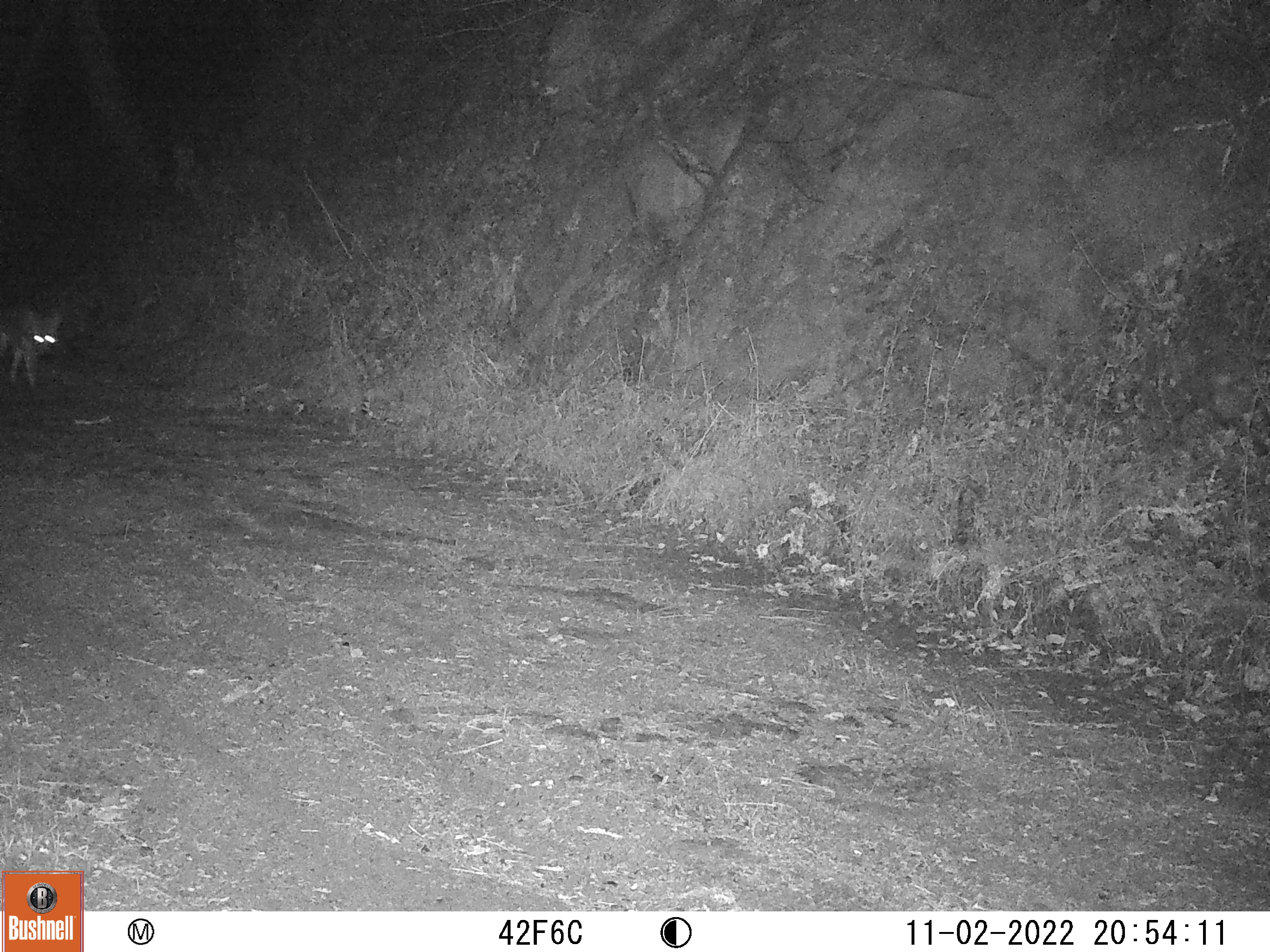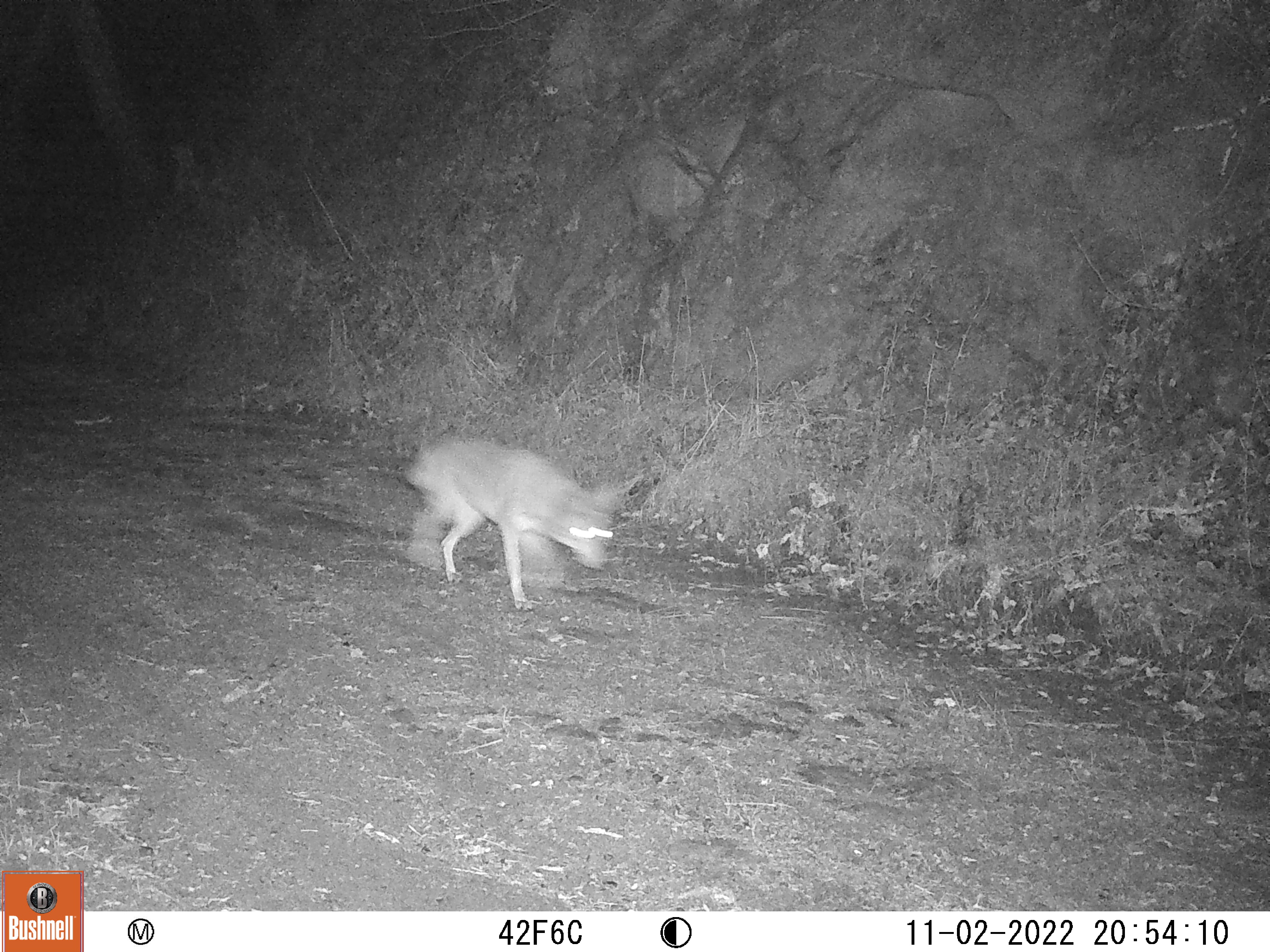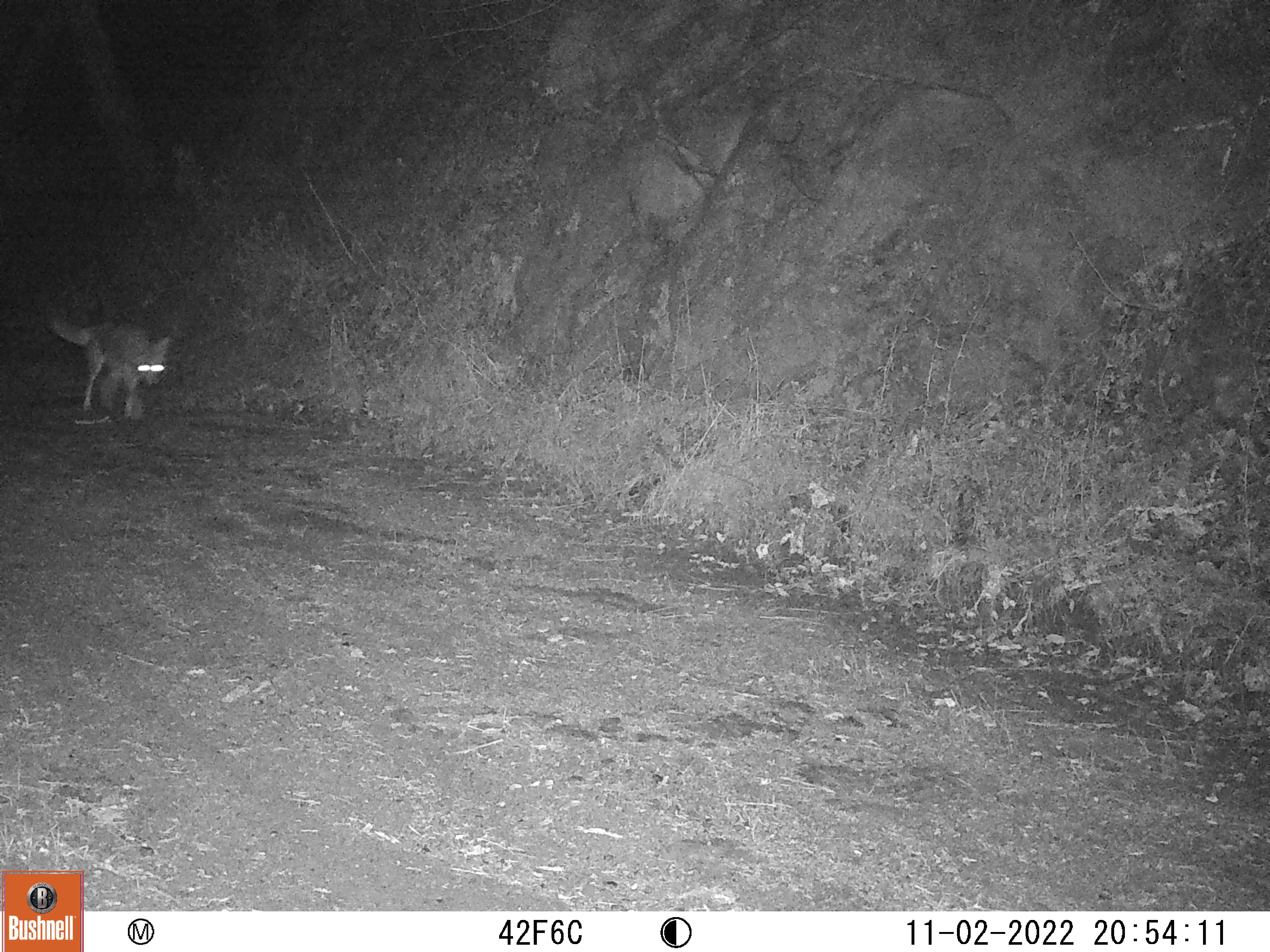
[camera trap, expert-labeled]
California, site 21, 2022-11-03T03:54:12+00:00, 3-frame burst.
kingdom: Animalia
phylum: Chordata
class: Mammalia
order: Carnivora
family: Canidae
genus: Canis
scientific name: Canis latrans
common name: coyote